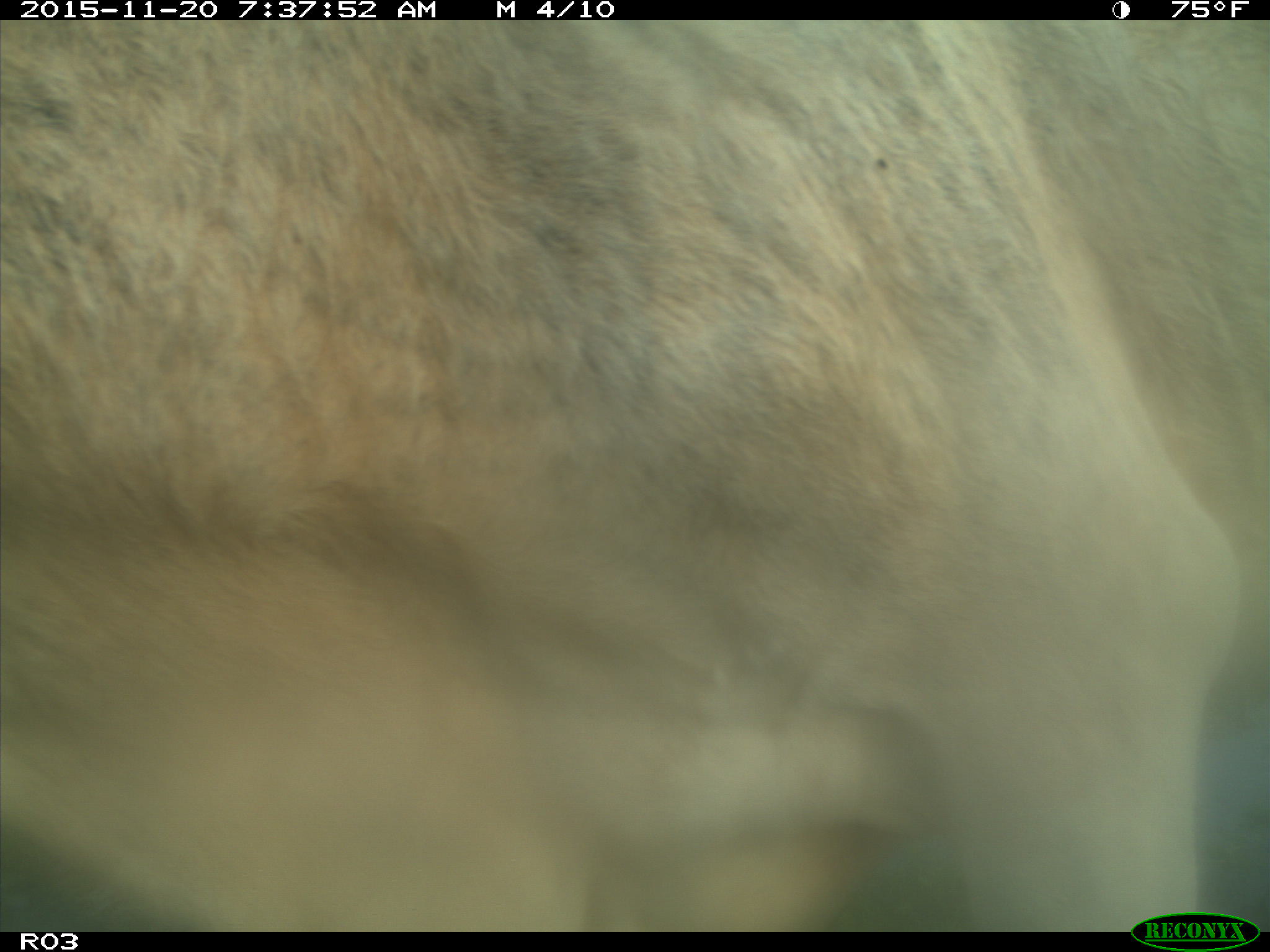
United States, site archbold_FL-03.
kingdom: Animalia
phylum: Chordata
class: Mammalia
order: Artiodactyla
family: Bovidae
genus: Bos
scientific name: Bos taurus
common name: domestic cow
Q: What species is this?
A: Bos taurus (domestic cow).